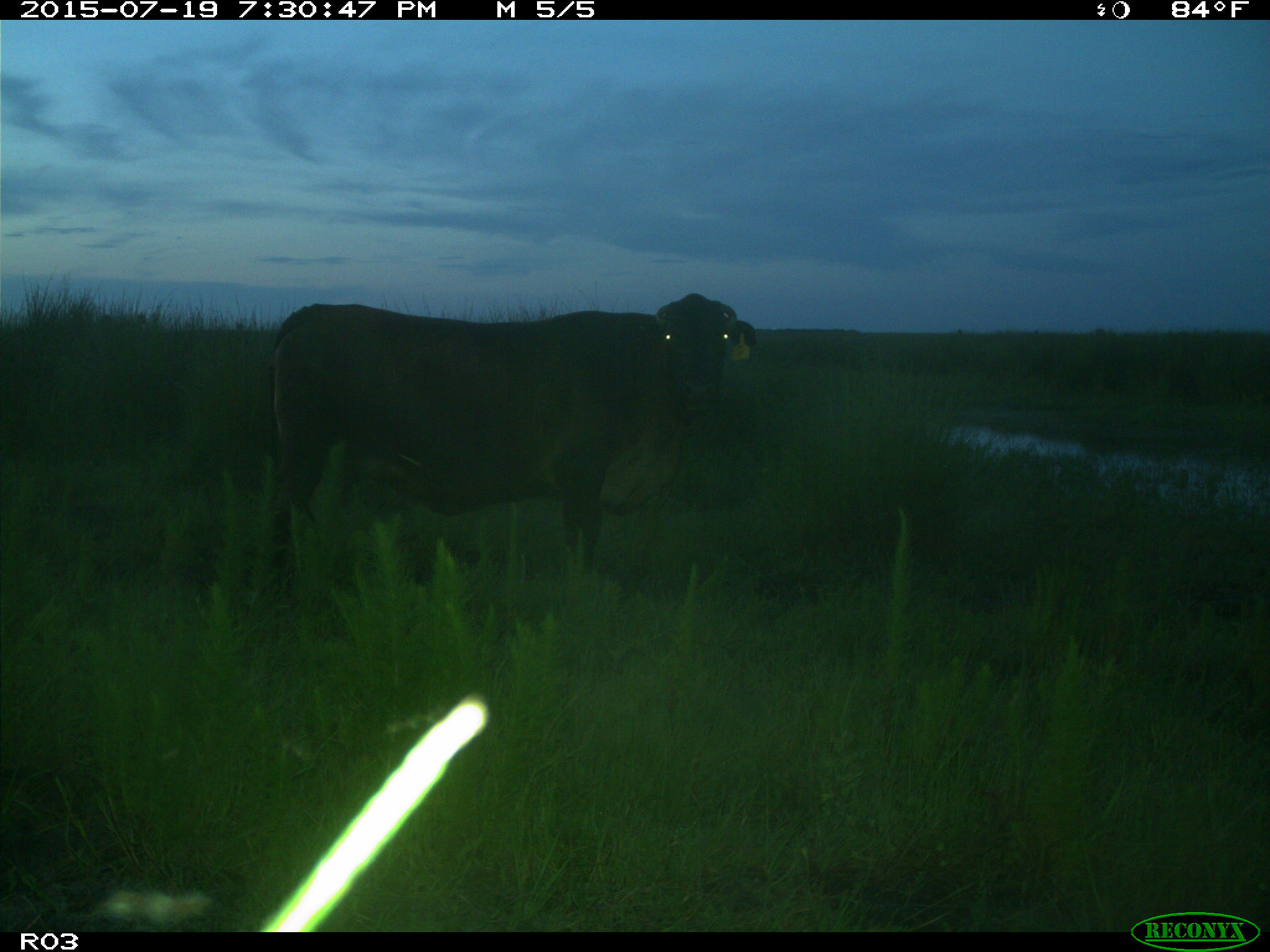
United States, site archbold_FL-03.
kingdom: Animalia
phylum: Chordata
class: Mammalia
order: Artiodactyla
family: Bovidae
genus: Bos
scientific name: Bos taurus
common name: domestic cow